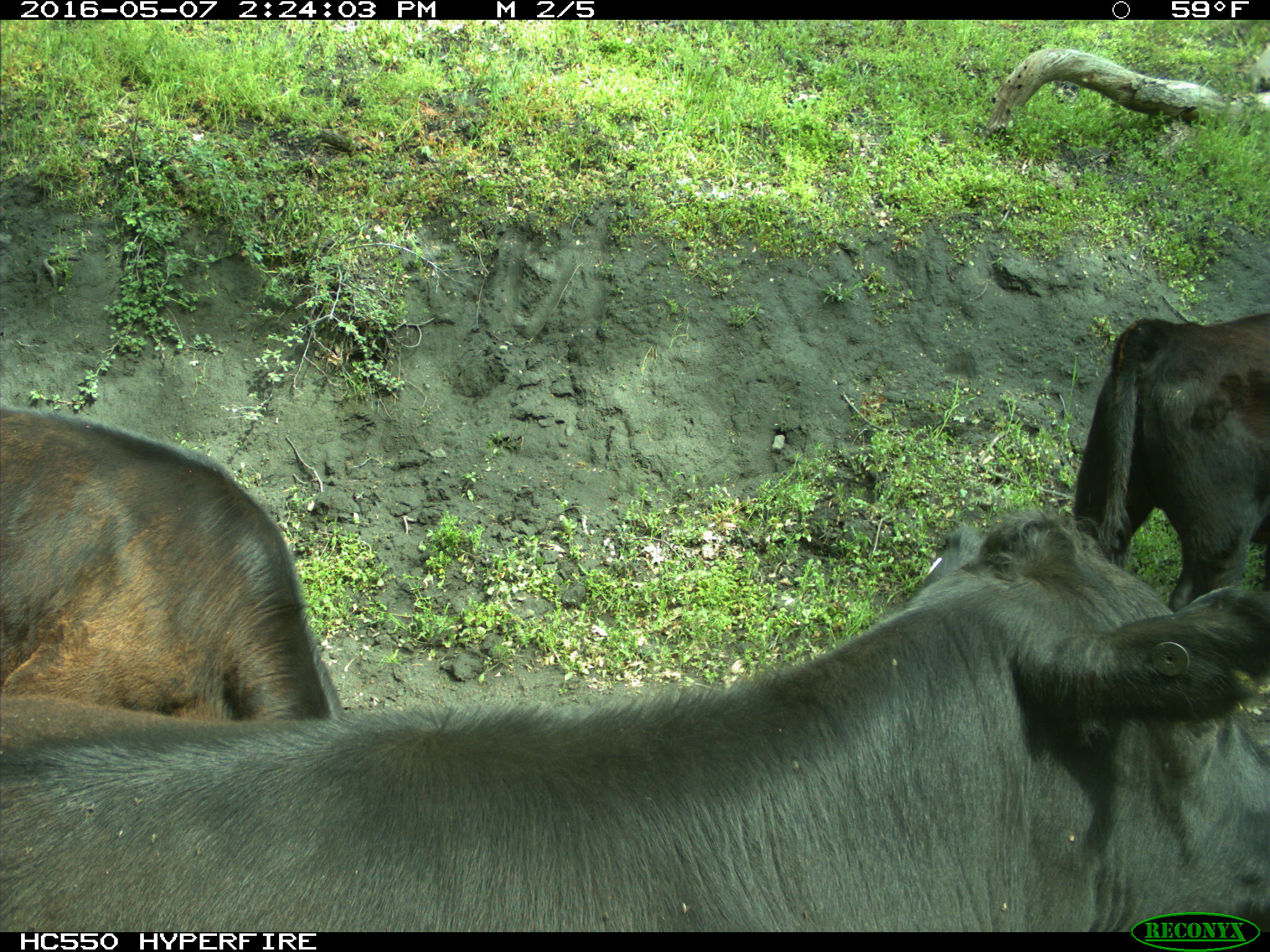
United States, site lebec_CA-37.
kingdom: Animalia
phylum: Chordata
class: Mammalia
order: Artiodactyla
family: Bovidae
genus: Bos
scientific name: Bos taurus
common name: domestic cow